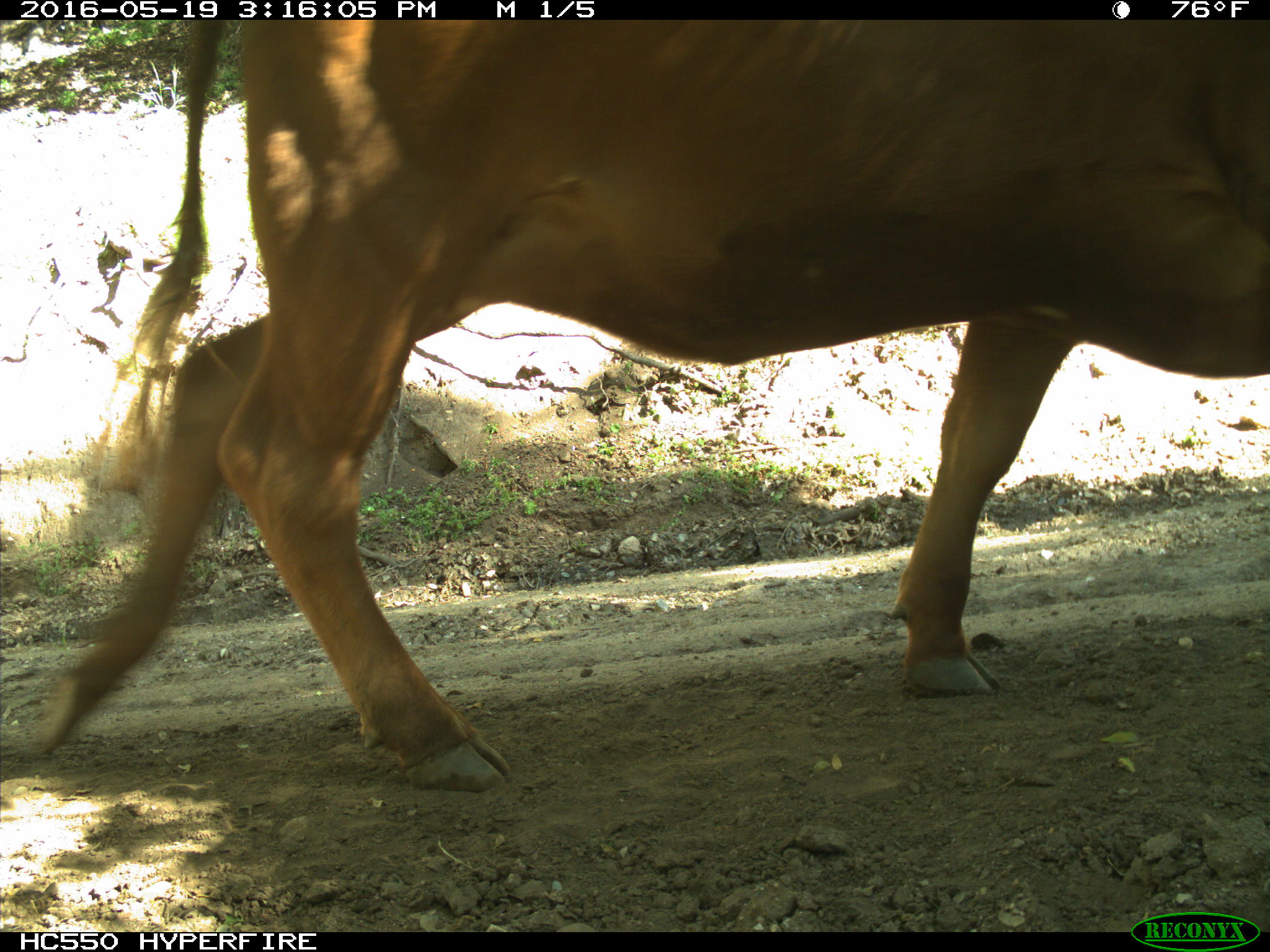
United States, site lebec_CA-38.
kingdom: Animalia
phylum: Chordata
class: Mammalia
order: Artiodactyla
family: Bovidae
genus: Bos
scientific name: Bos taurus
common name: domestic cow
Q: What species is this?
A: Bos taurus (domestic cow).